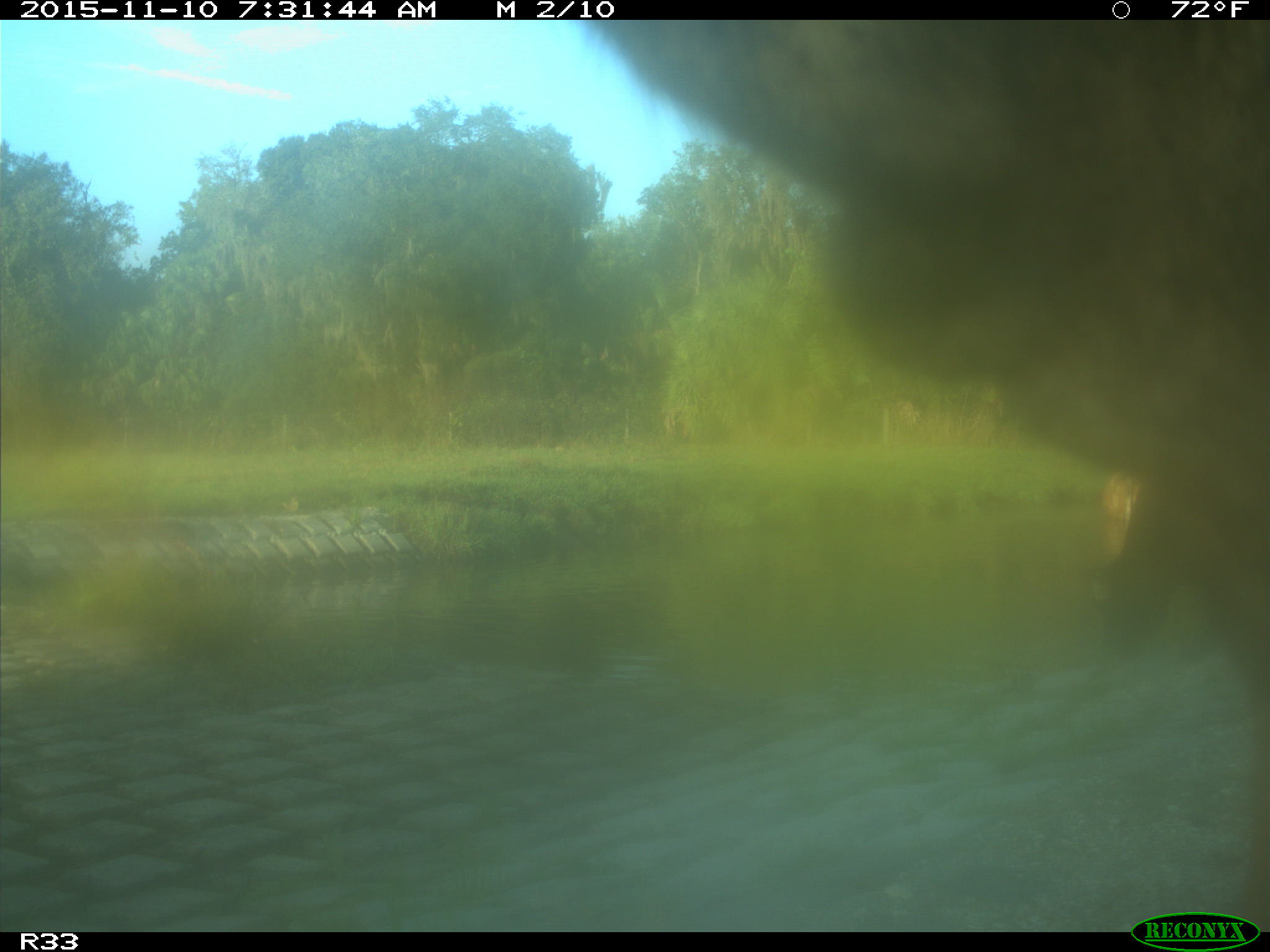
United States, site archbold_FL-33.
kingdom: Animalia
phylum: Chordata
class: Mammalia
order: Artiodactyla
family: Bovidae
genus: Bos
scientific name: Bos taurus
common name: domestic cow